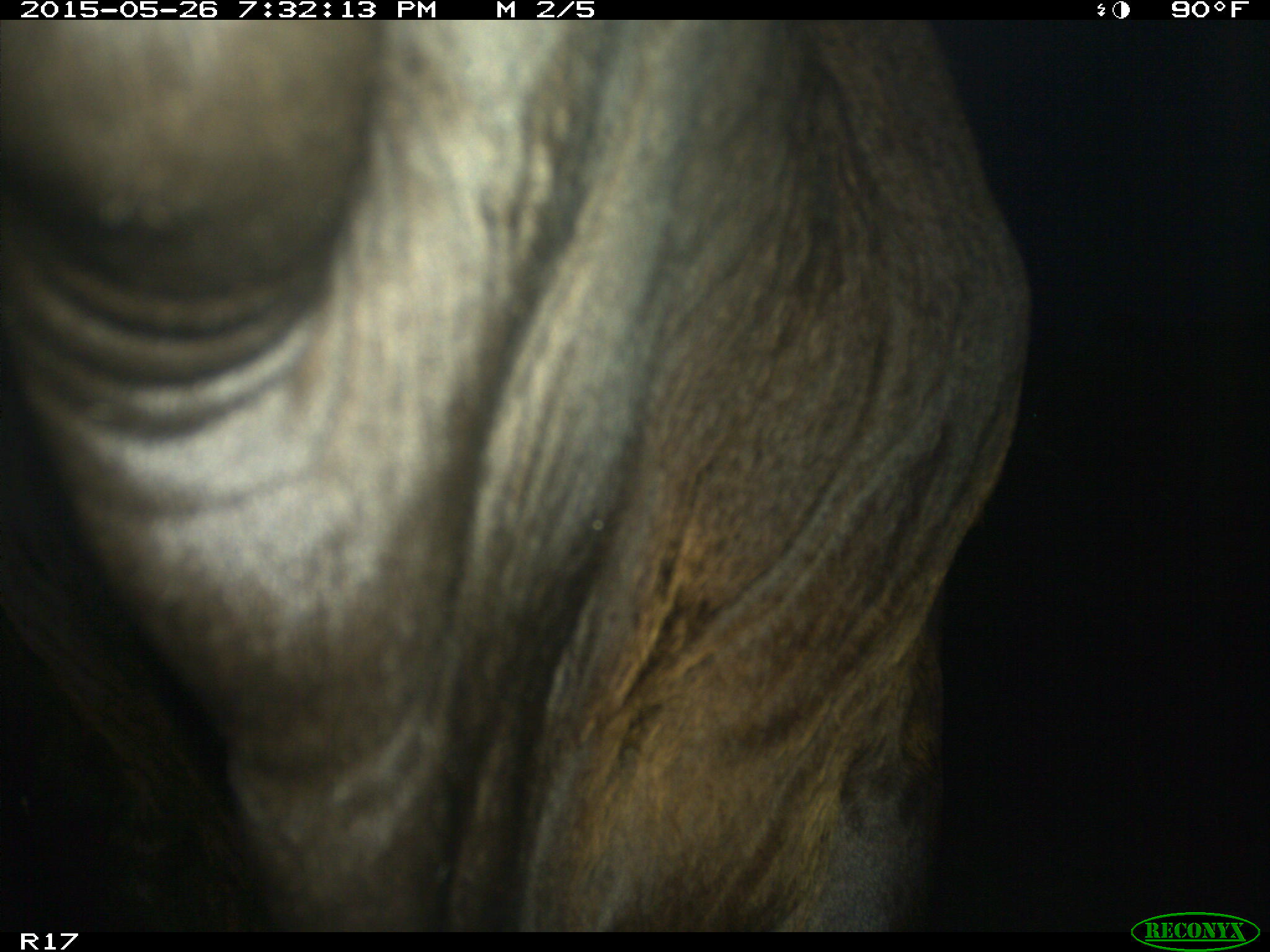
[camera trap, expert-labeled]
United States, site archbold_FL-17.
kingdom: Animalia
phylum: Chordata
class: Mammalia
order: Artiodactyla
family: Bovidae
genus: Bos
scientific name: Bos taurus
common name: domestic cow